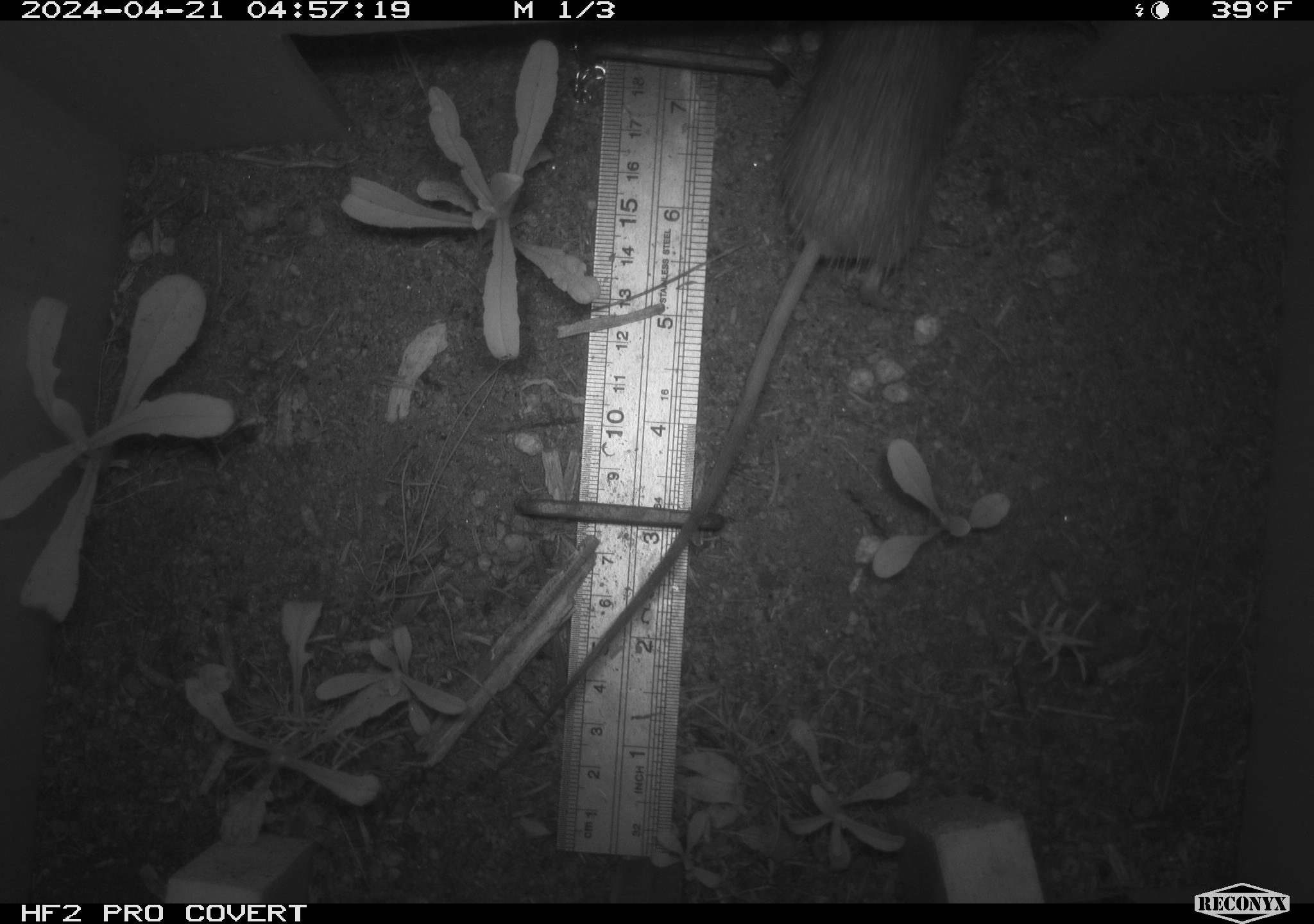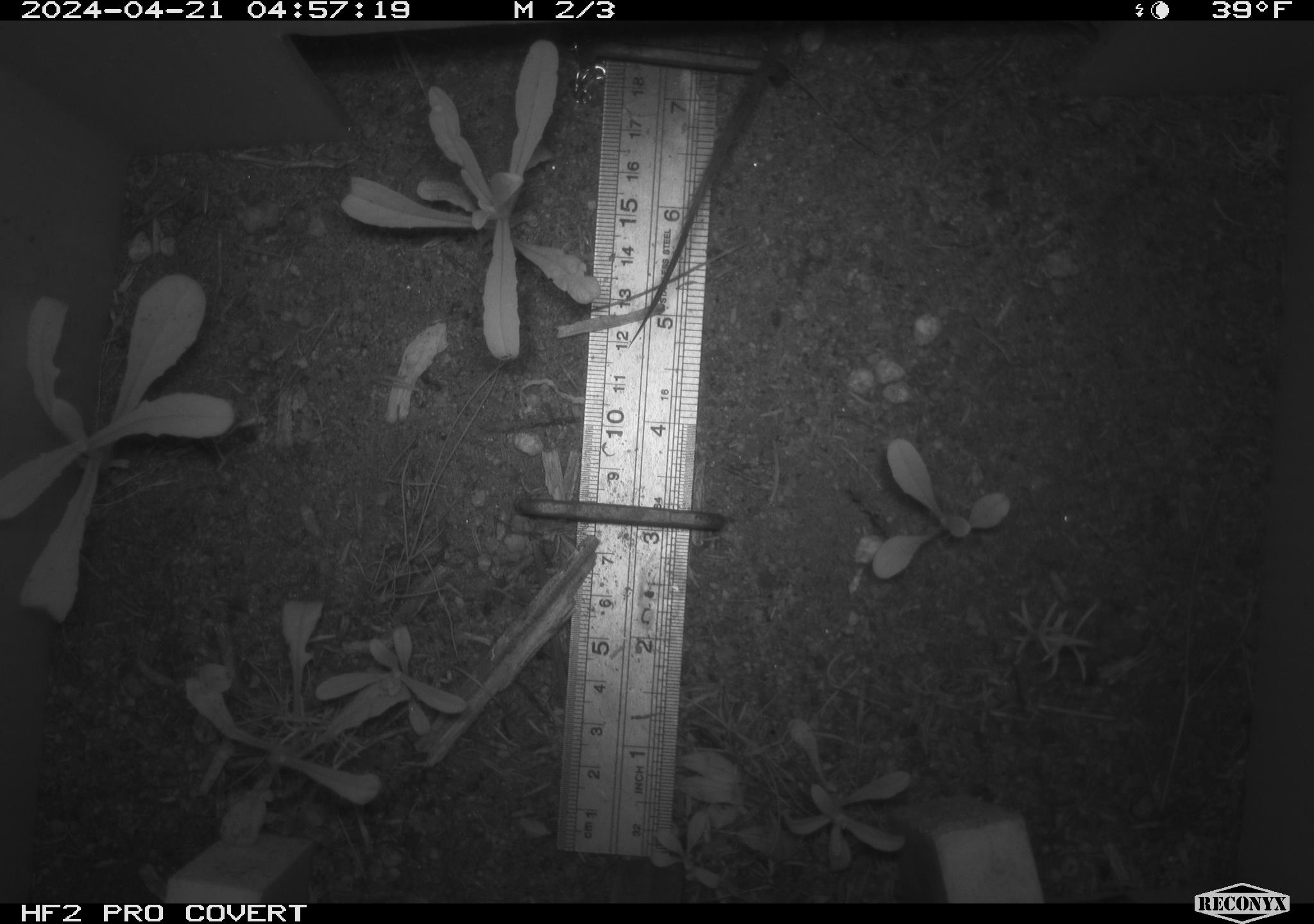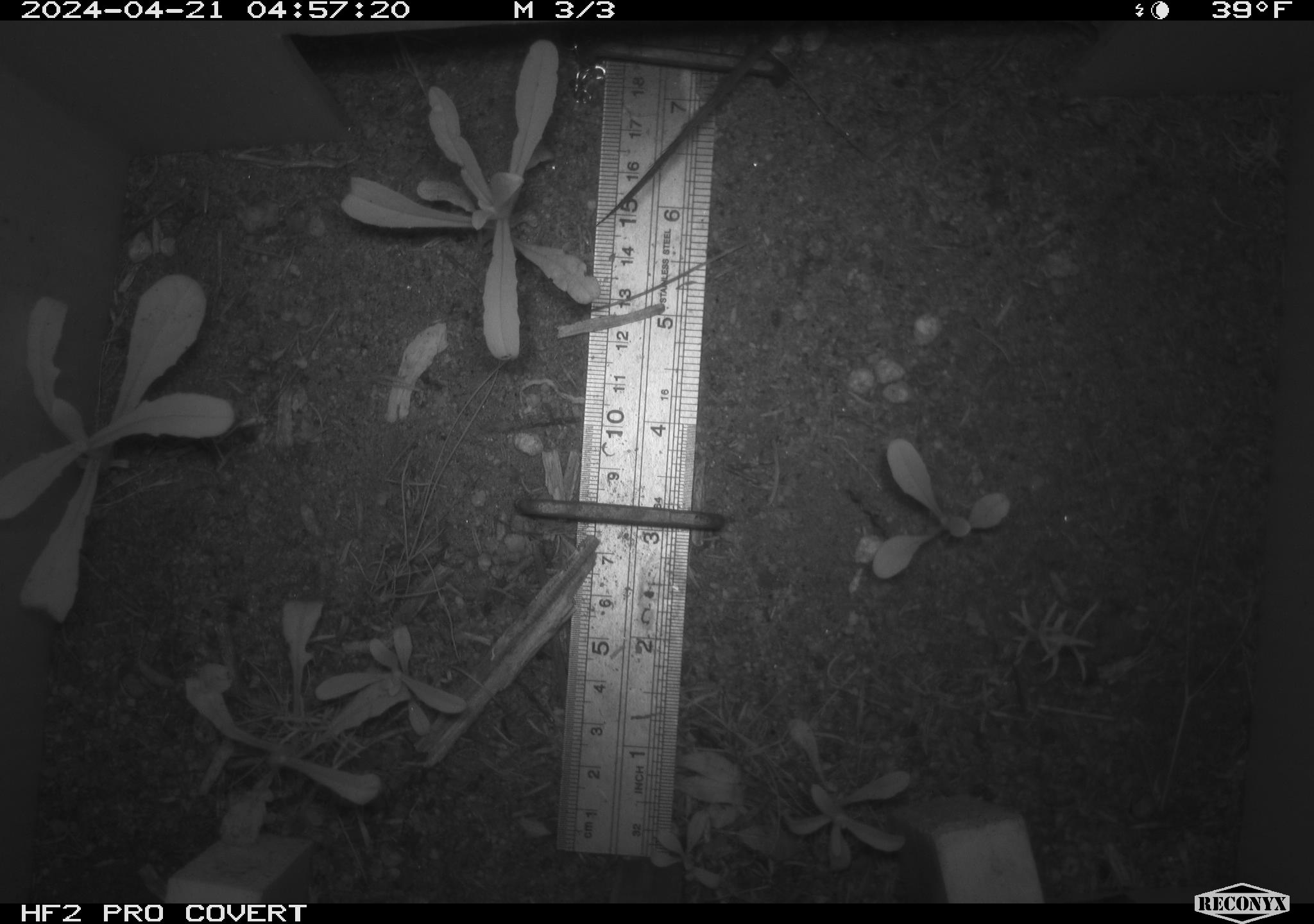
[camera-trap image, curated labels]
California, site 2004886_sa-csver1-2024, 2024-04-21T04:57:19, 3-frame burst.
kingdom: Animalia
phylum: Chordata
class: Mammalia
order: Rodentia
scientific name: Rodentia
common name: rodent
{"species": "rodent (Rodentia)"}